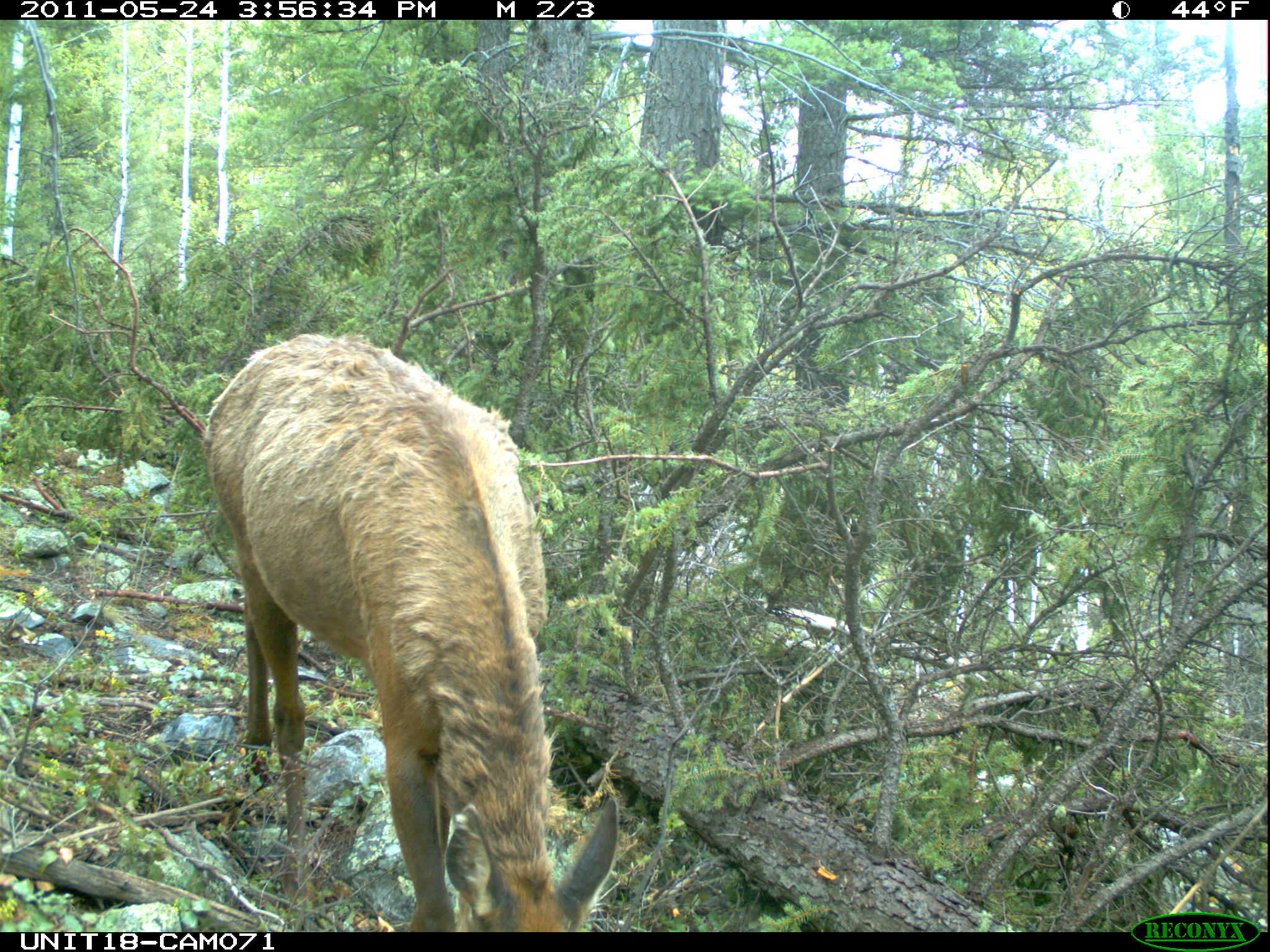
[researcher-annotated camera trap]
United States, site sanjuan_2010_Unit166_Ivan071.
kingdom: Animalia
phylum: Chordata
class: Mammalia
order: Artiodactyla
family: Cervidae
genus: Cervus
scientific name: Cervus elaphus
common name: red deer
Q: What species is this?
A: Cervus elaphus (red deer).